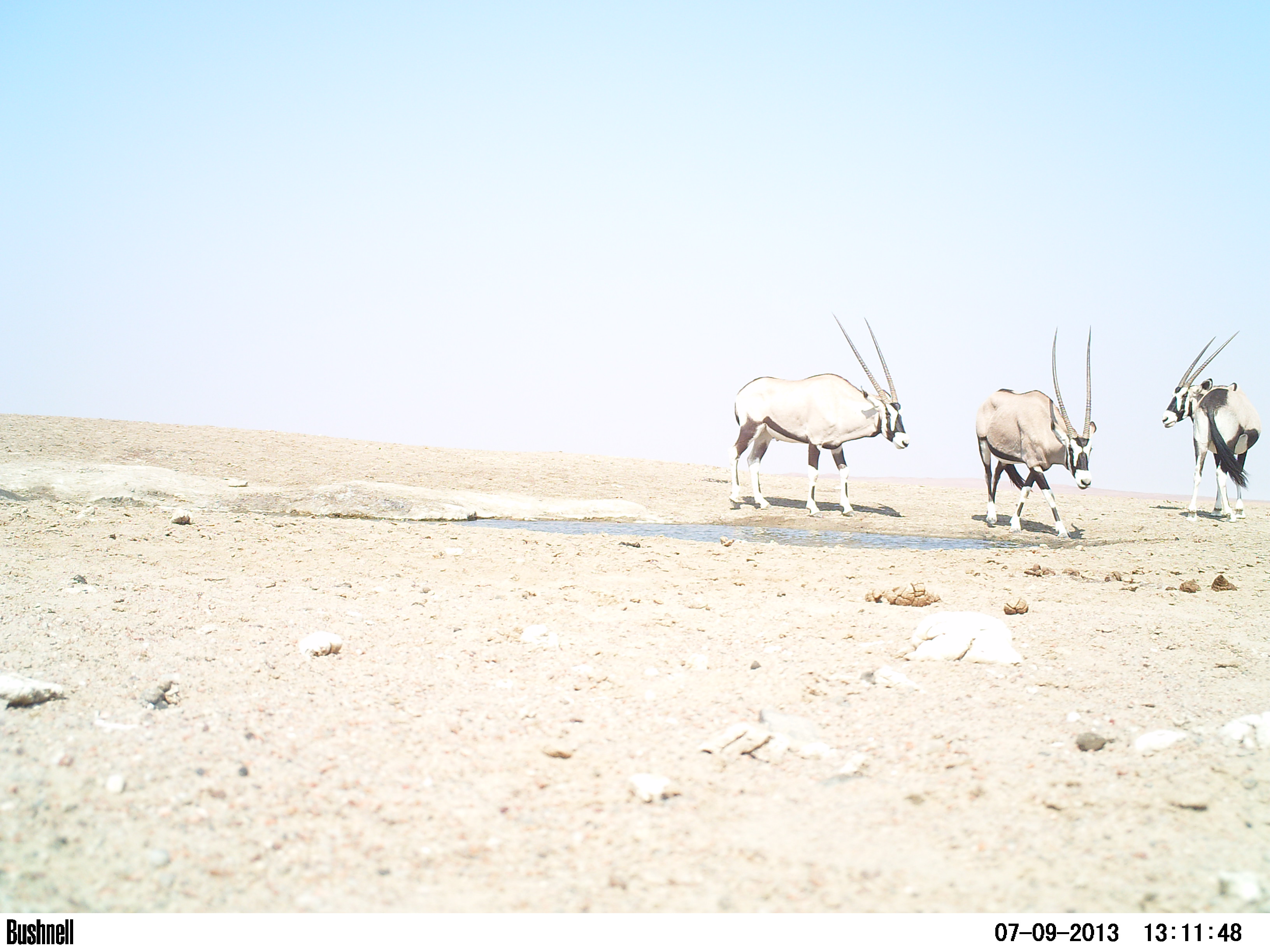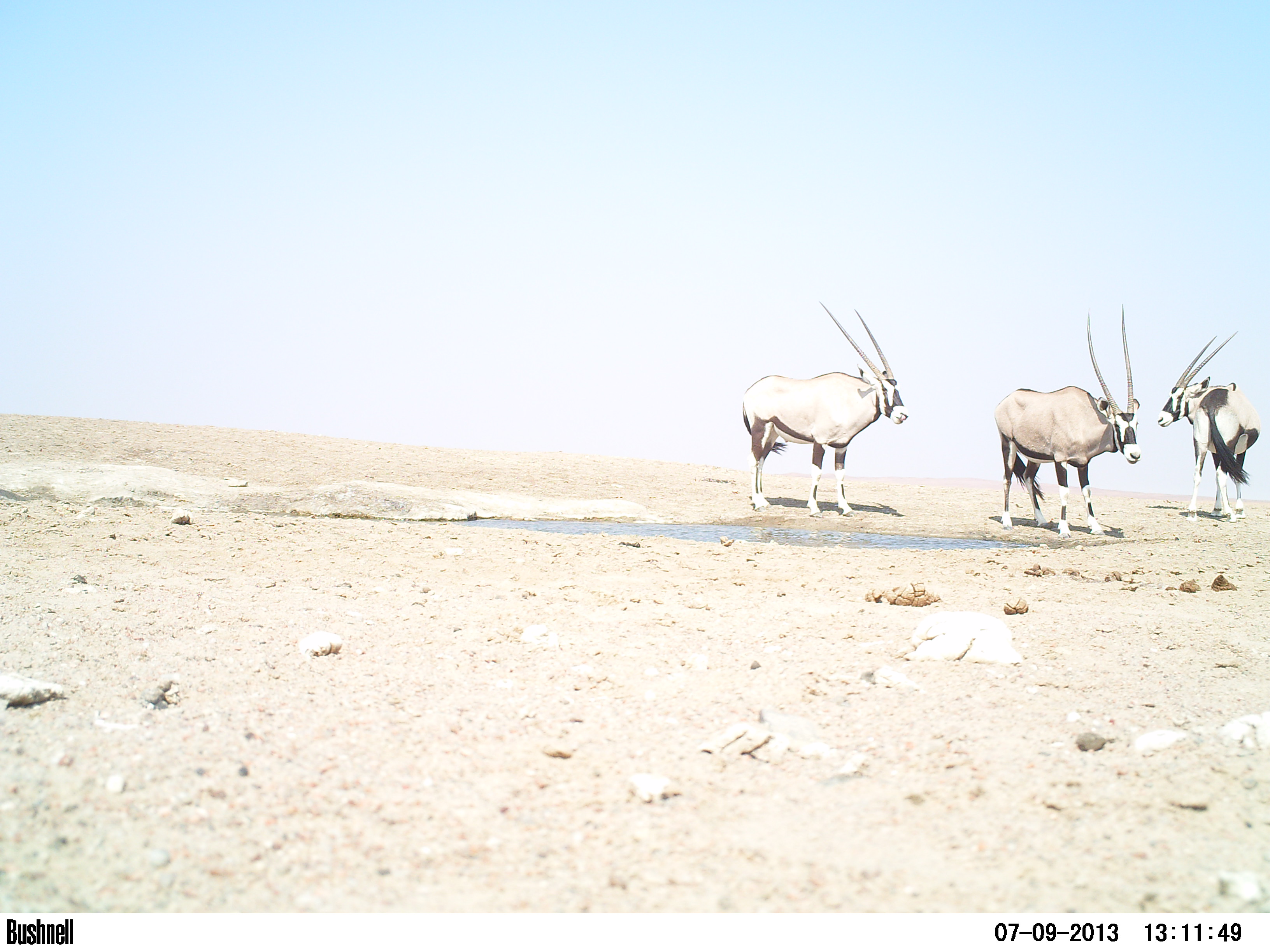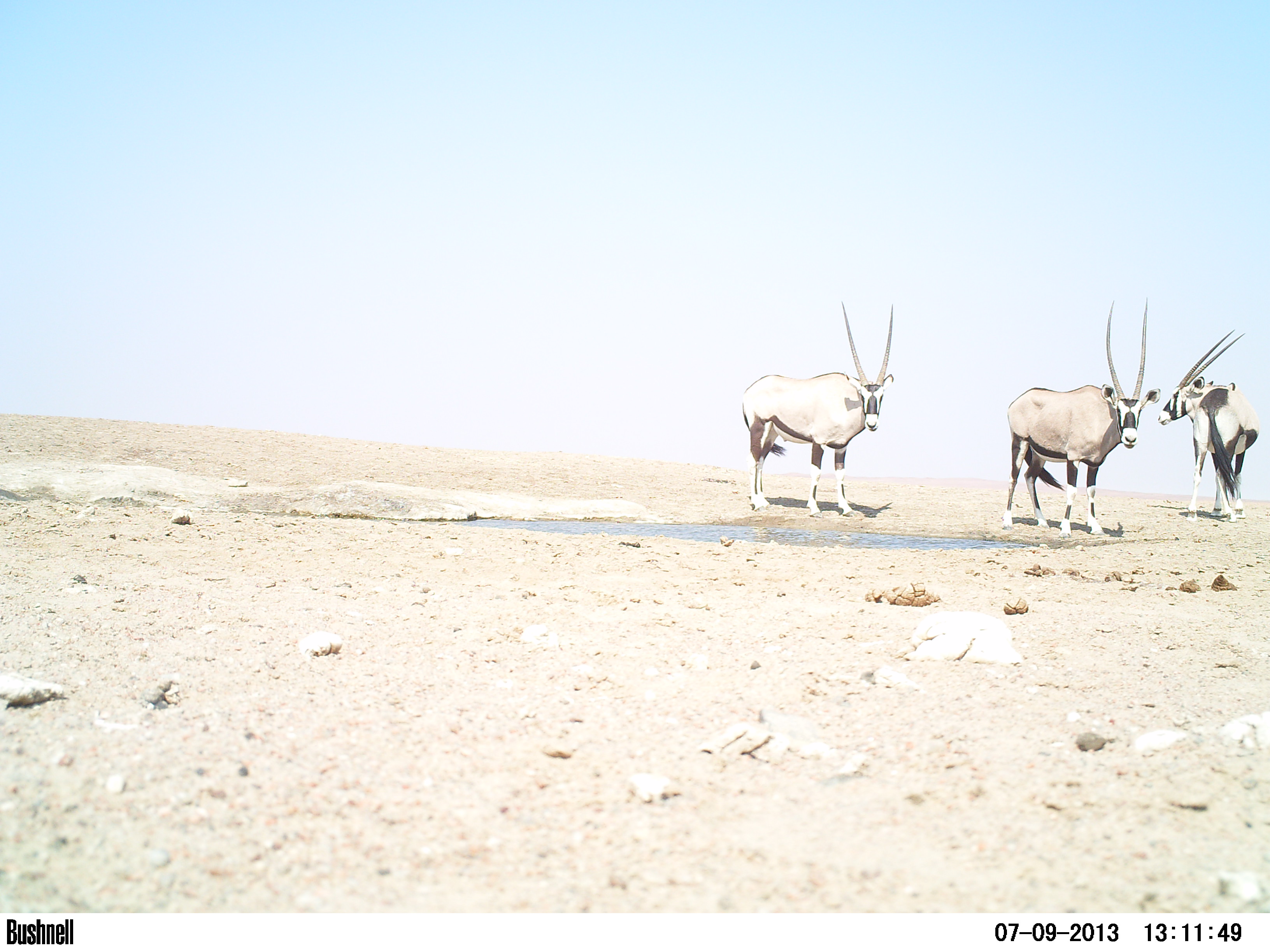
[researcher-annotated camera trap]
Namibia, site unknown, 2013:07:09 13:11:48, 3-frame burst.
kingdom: Animalia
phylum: Chordata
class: Mammalia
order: Artiodactyla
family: Bovidae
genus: Oryx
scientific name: Oryx gazella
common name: gemsbok